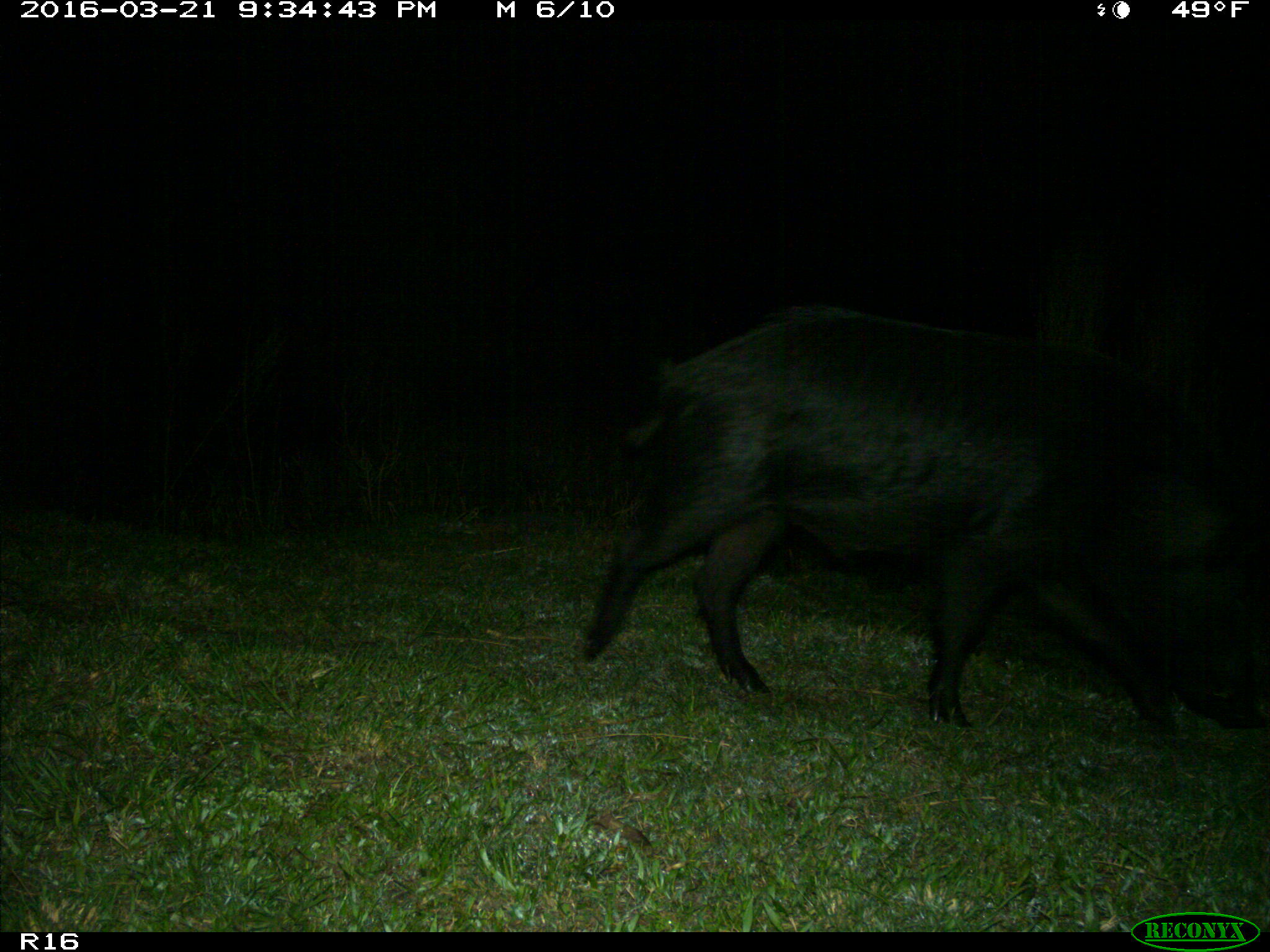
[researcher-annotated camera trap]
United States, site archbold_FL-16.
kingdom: Animalia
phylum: Chordata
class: Mammalia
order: Artiodactyla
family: Suidae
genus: Sus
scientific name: Sus scrofa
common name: wild boar